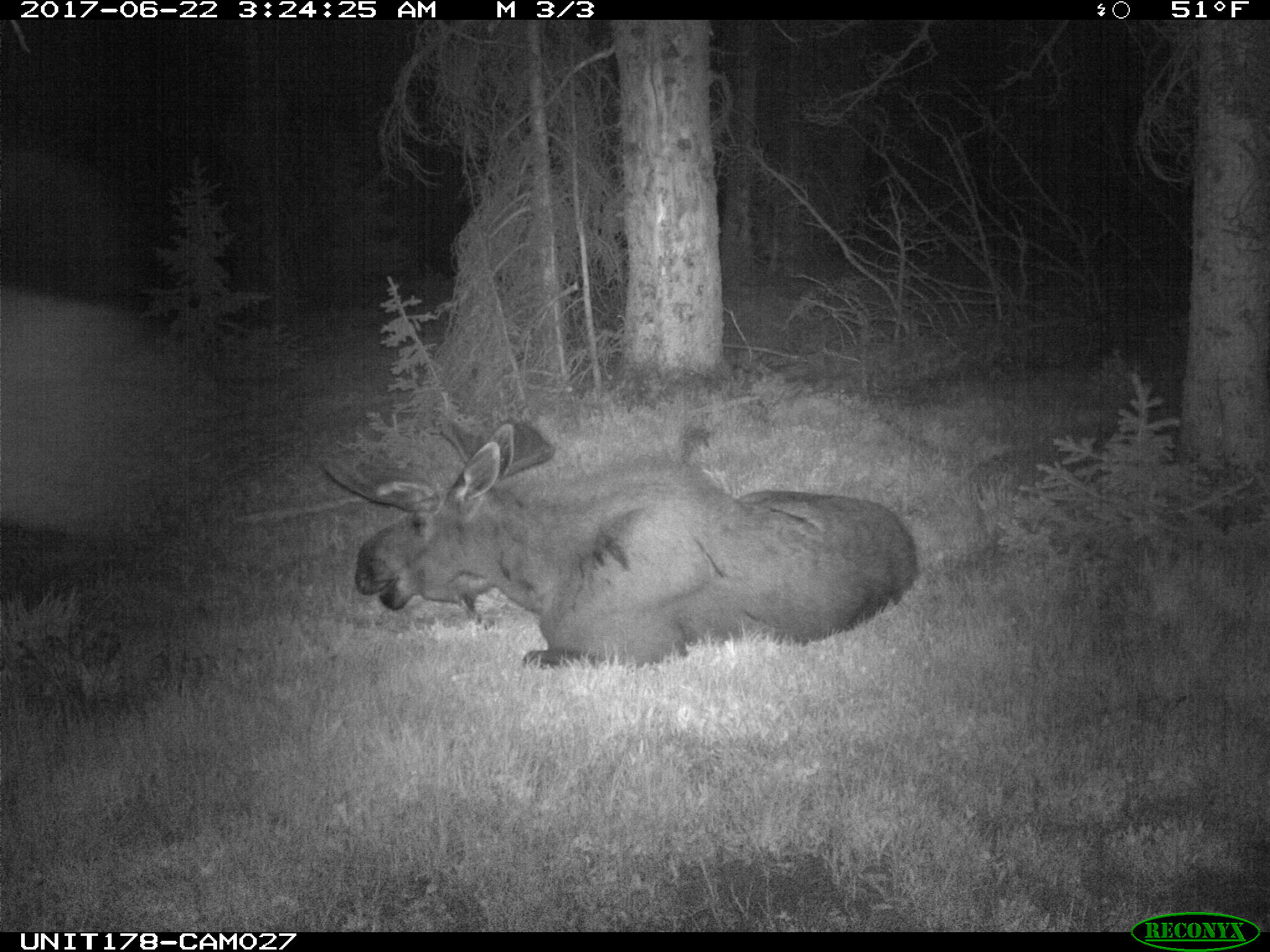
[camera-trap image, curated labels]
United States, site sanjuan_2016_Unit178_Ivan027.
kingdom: Animalia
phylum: Chordata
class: Mammalia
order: Artiodactyla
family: Cervidae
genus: Alces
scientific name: Alces alces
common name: moose